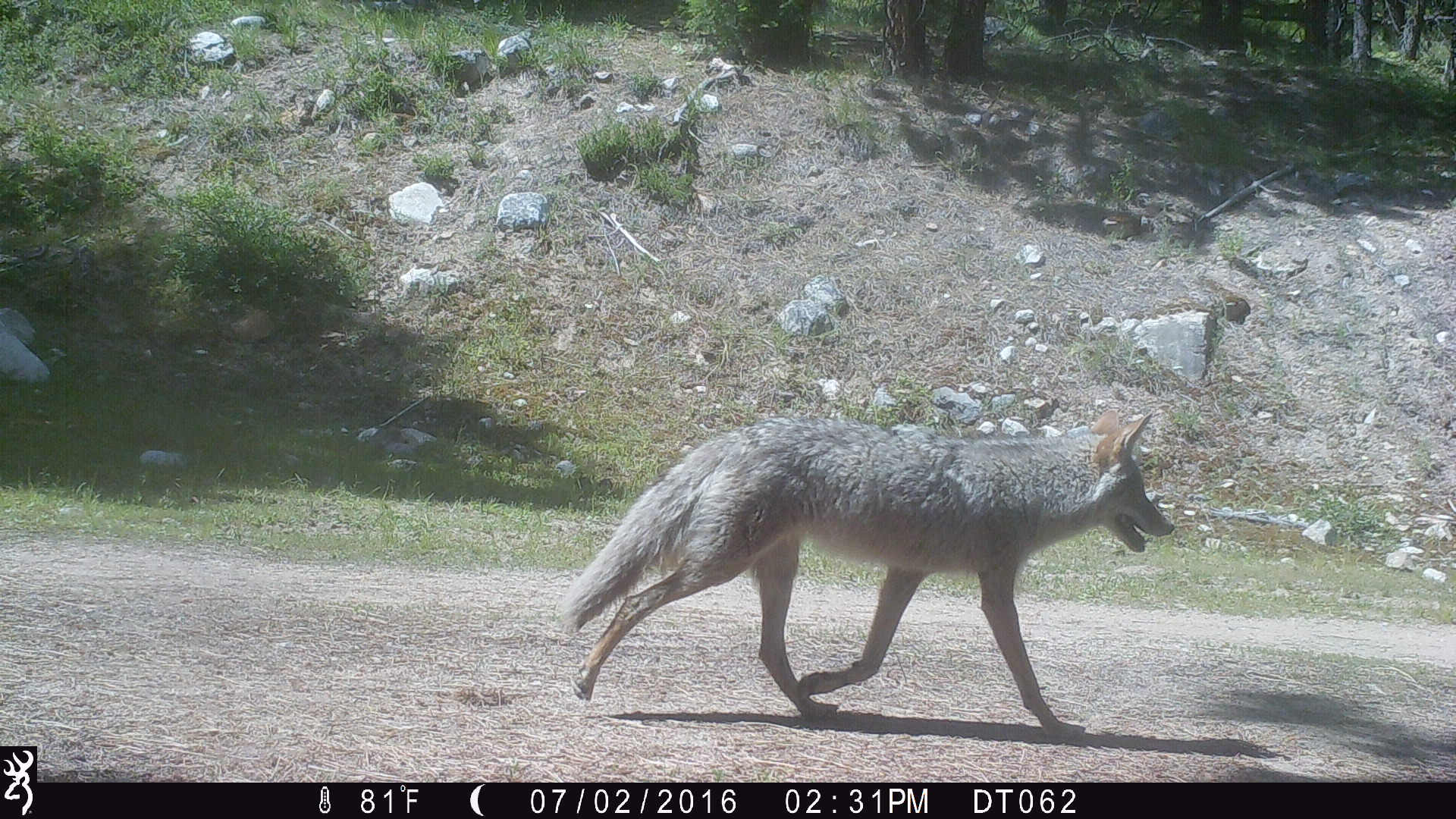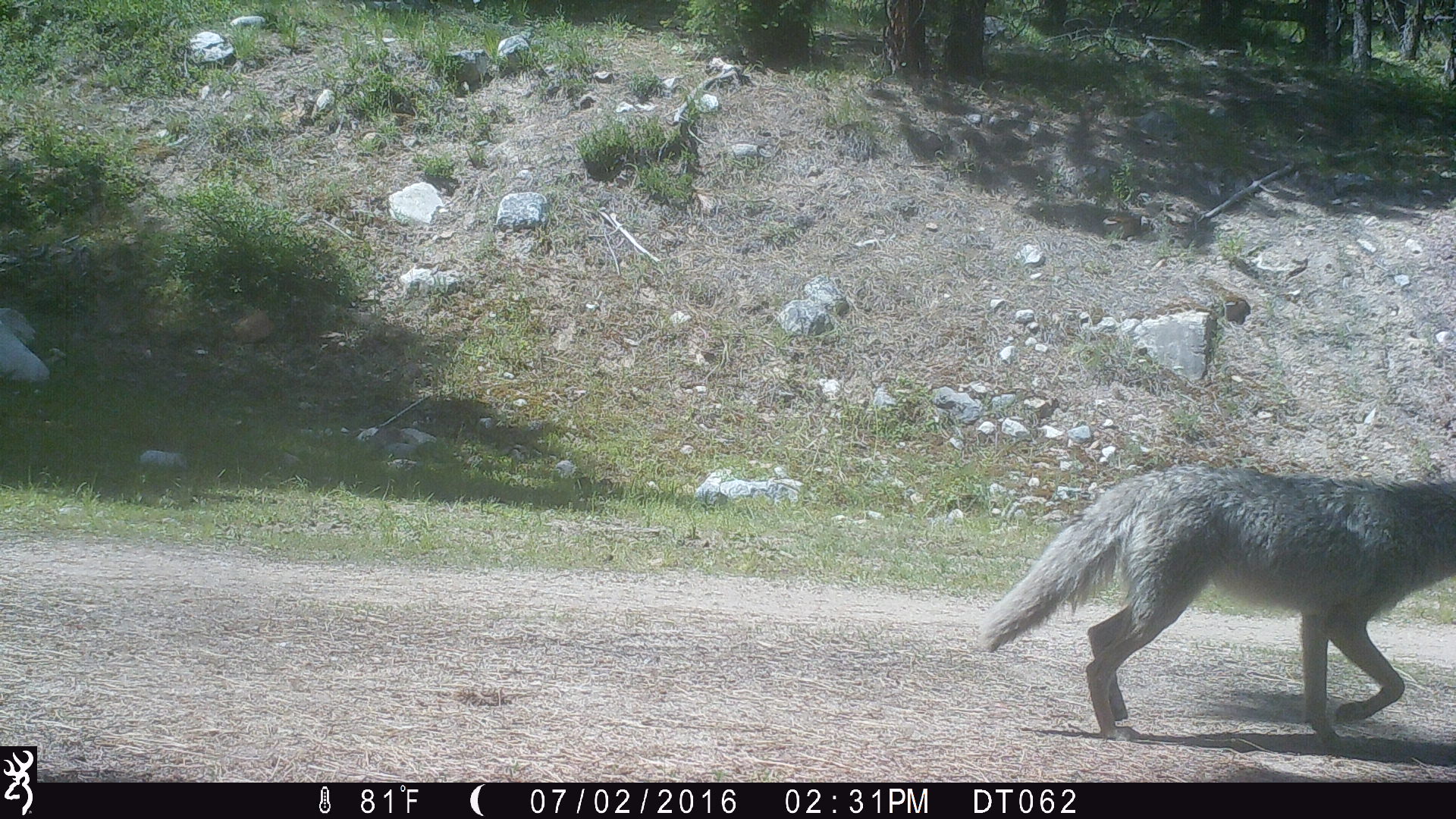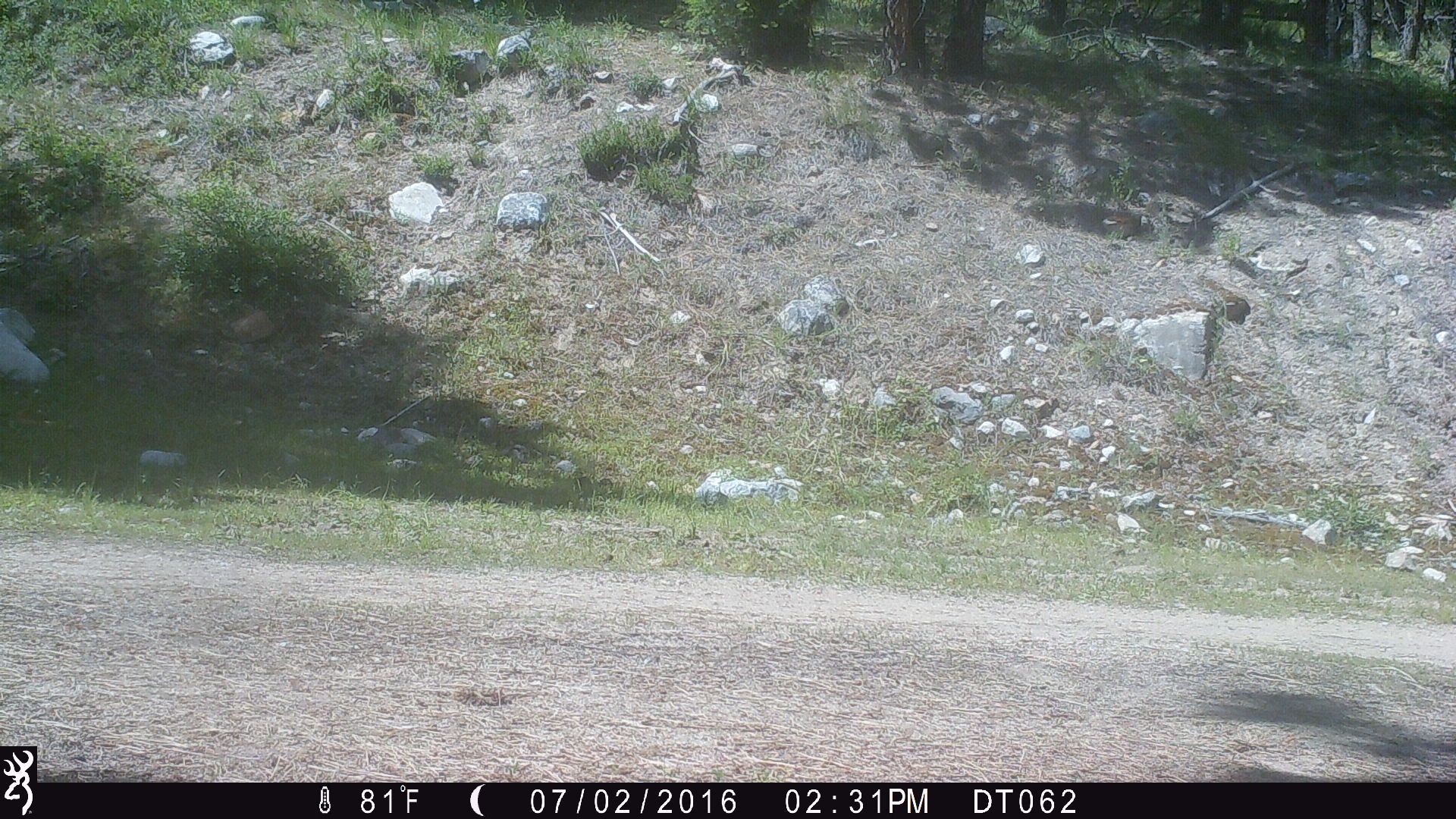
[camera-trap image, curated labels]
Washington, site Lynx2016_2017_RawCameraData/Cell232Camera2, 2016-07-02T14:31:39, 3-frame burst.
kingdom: Animalia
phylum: Chordata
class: Mammalia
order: Carnivora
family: Canidae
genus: Canis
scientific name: Canis latrans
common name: coyote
Canis latrans (coyote). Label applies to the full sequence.